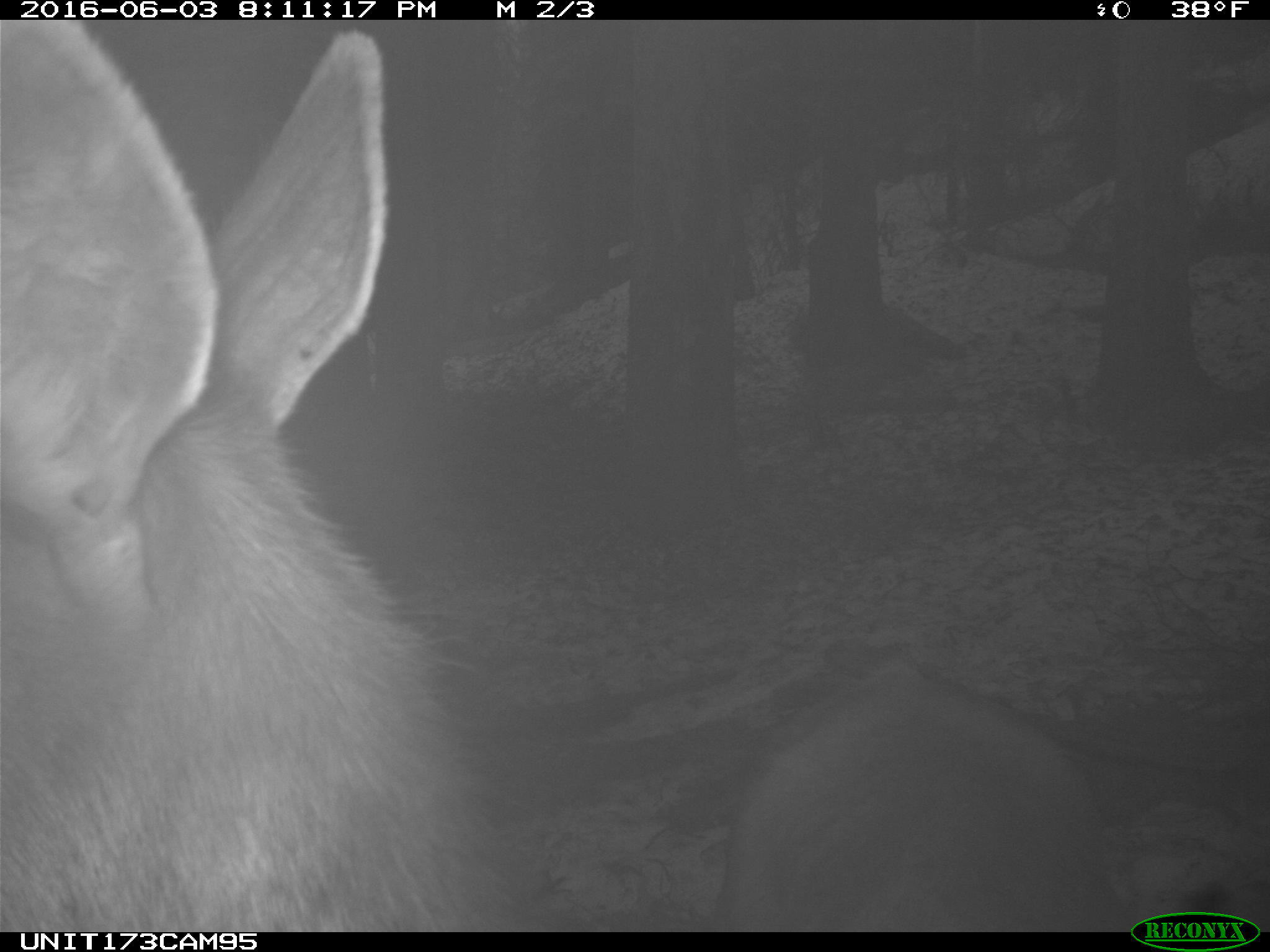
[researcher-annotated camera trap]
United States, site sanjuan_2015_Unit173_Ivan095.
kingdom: Animalia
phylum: Chordata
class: Mammalia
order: Artiodactyla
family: Cervidae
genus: Cervus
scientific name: Cervus elaphus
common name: red deer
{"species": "Cervus elaphus (red deer)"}